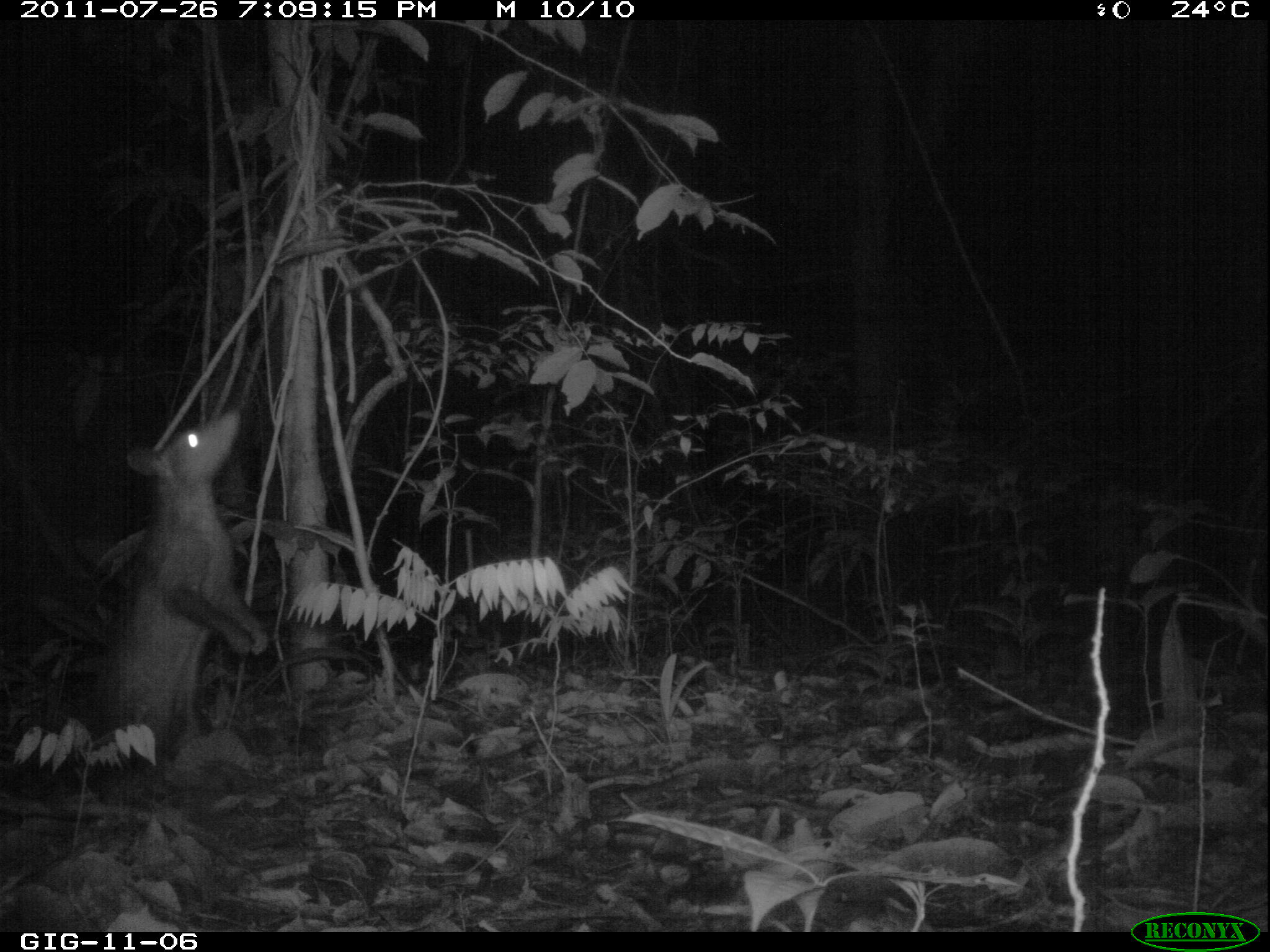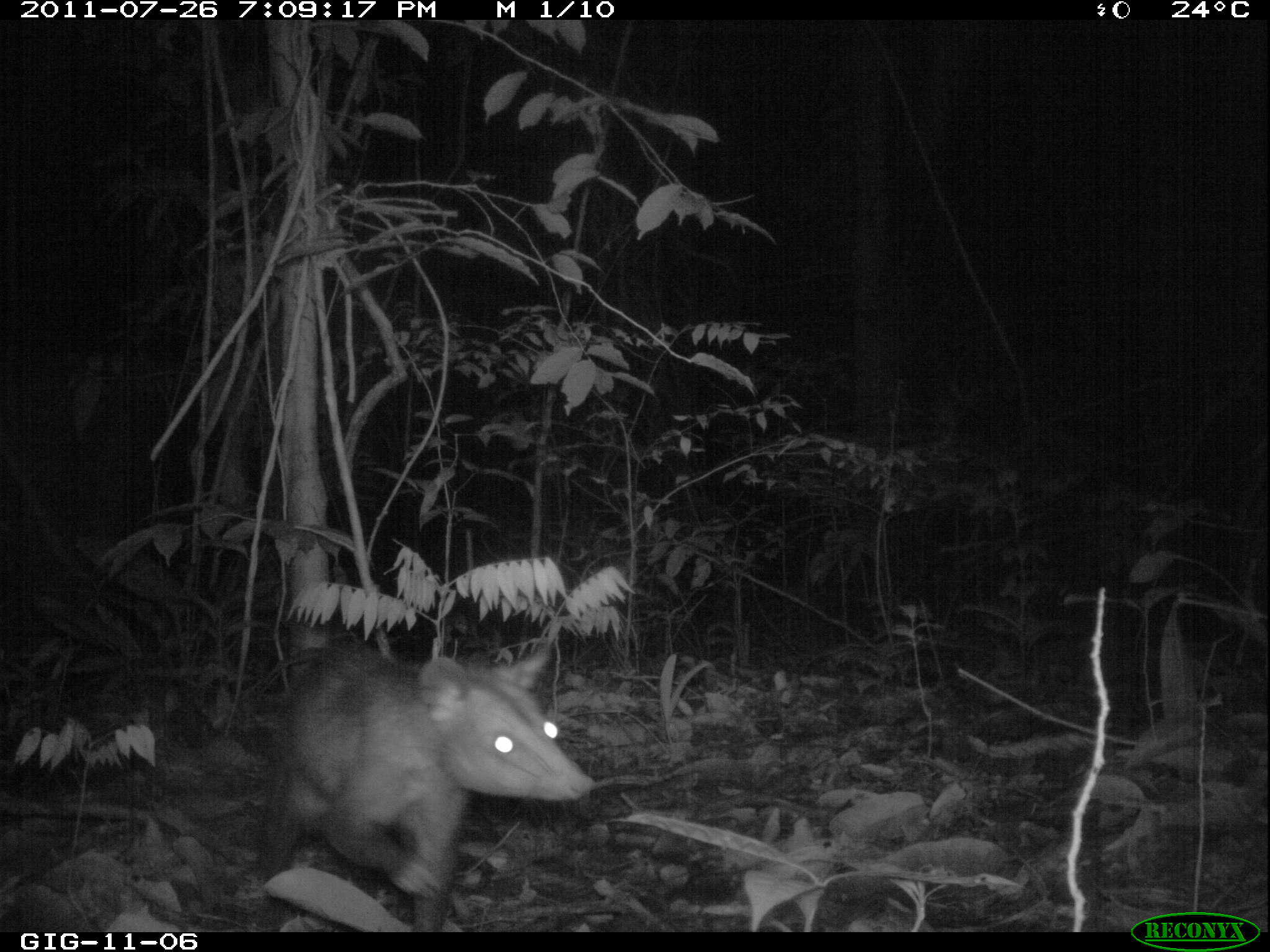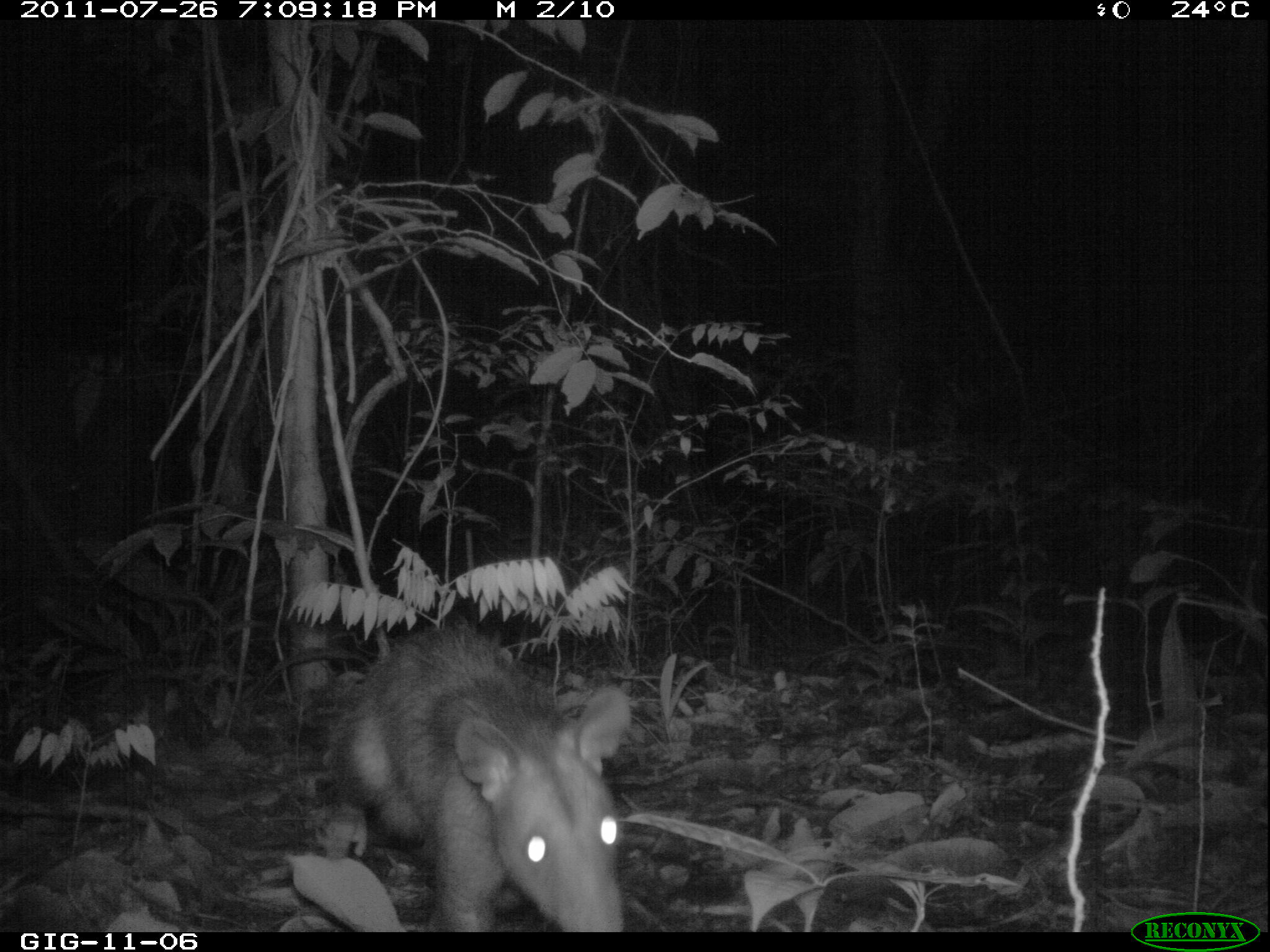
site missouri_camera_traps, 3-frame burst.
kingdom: Animalia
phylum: Chordata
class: Mammalia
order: Didelphimorphia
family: Didelphidae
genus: Didelphis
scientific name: Didelphis marsupialis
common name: common opossum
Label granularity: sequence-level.